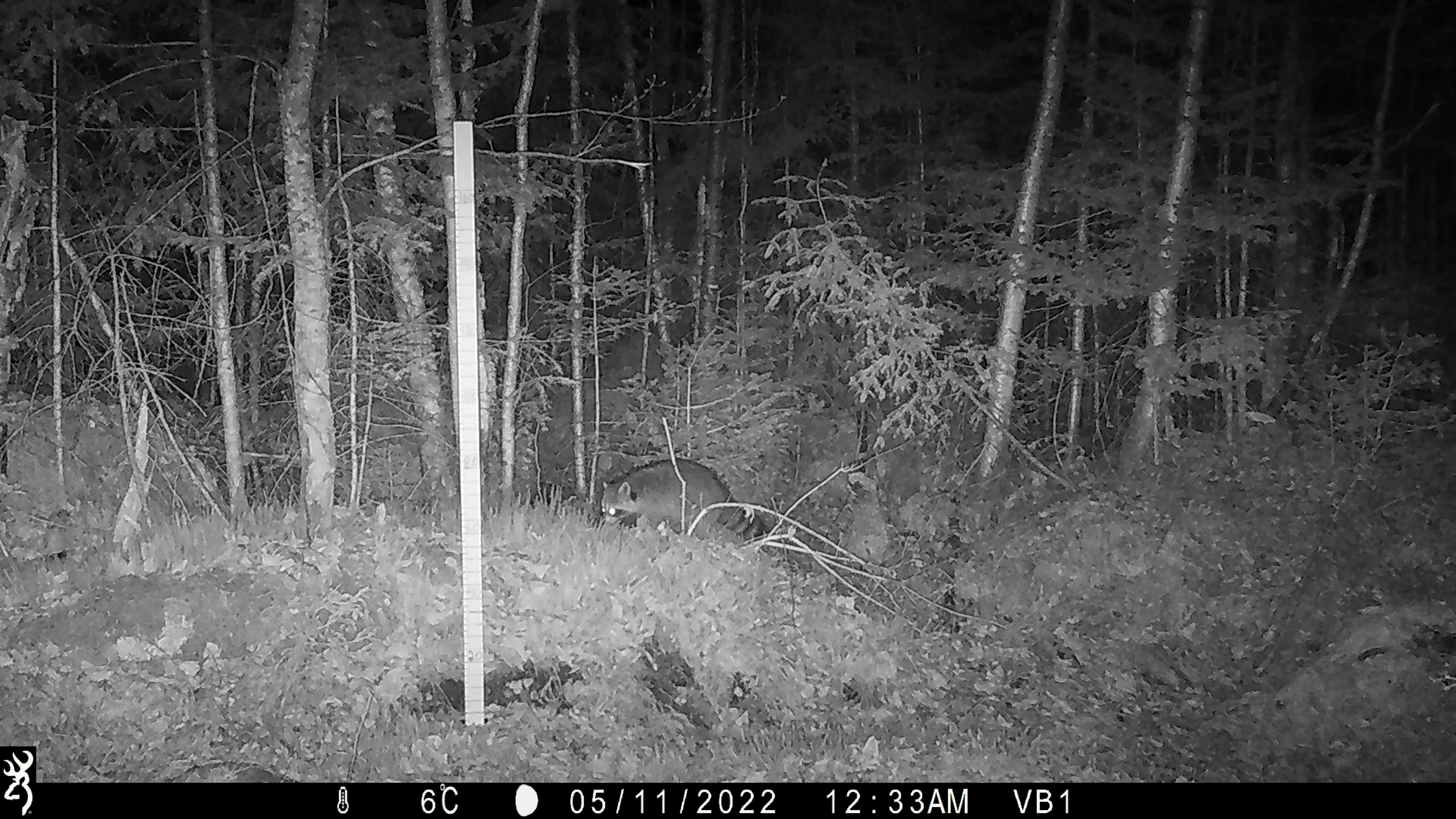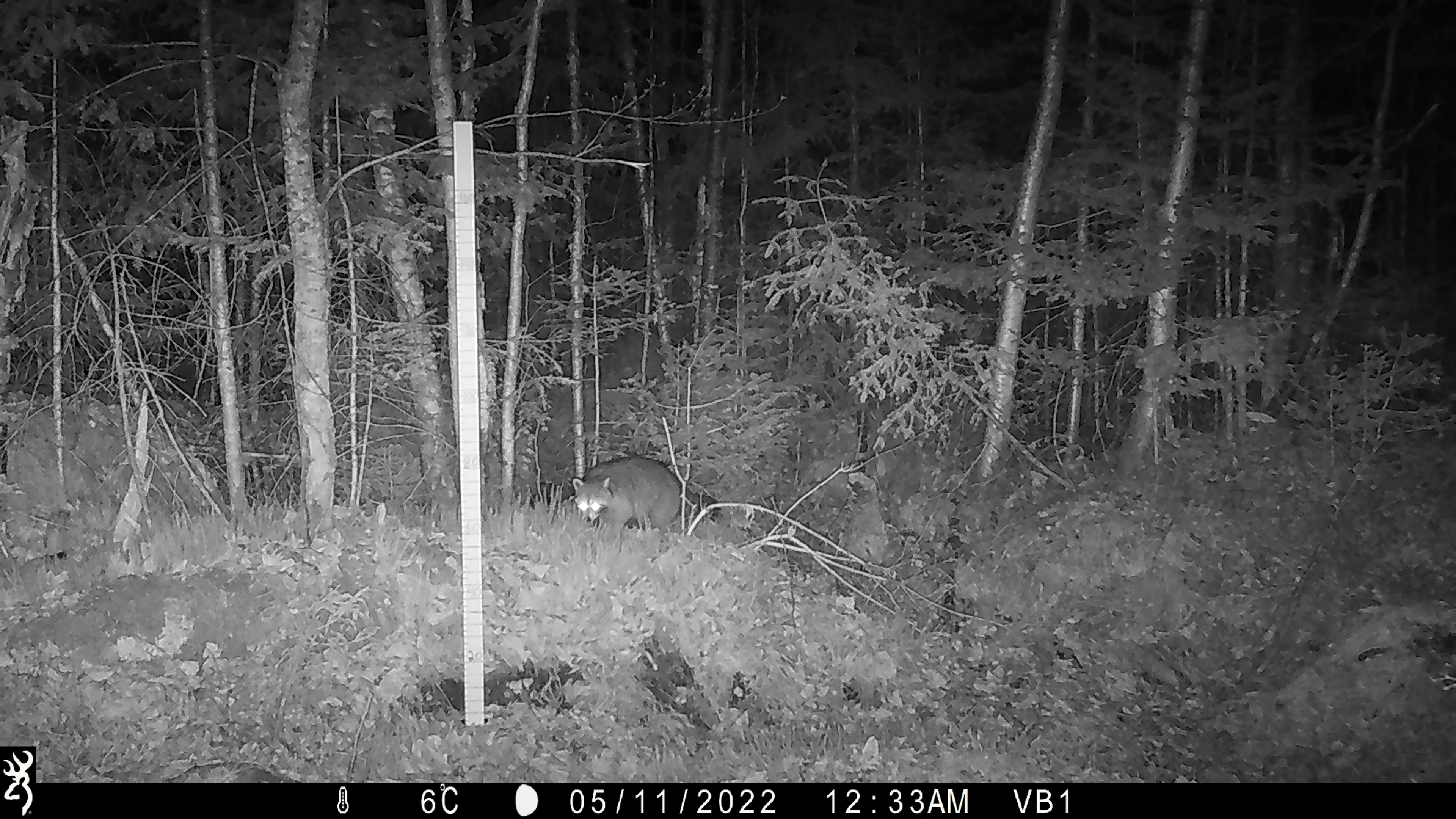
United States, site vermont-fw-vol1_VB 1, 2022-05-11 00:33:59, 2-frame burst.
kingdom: Animalia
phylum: Chordata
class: Mammalia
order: Carnivora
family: Procyonidae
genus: Procyon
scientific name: Procyon lotor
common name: raccoon